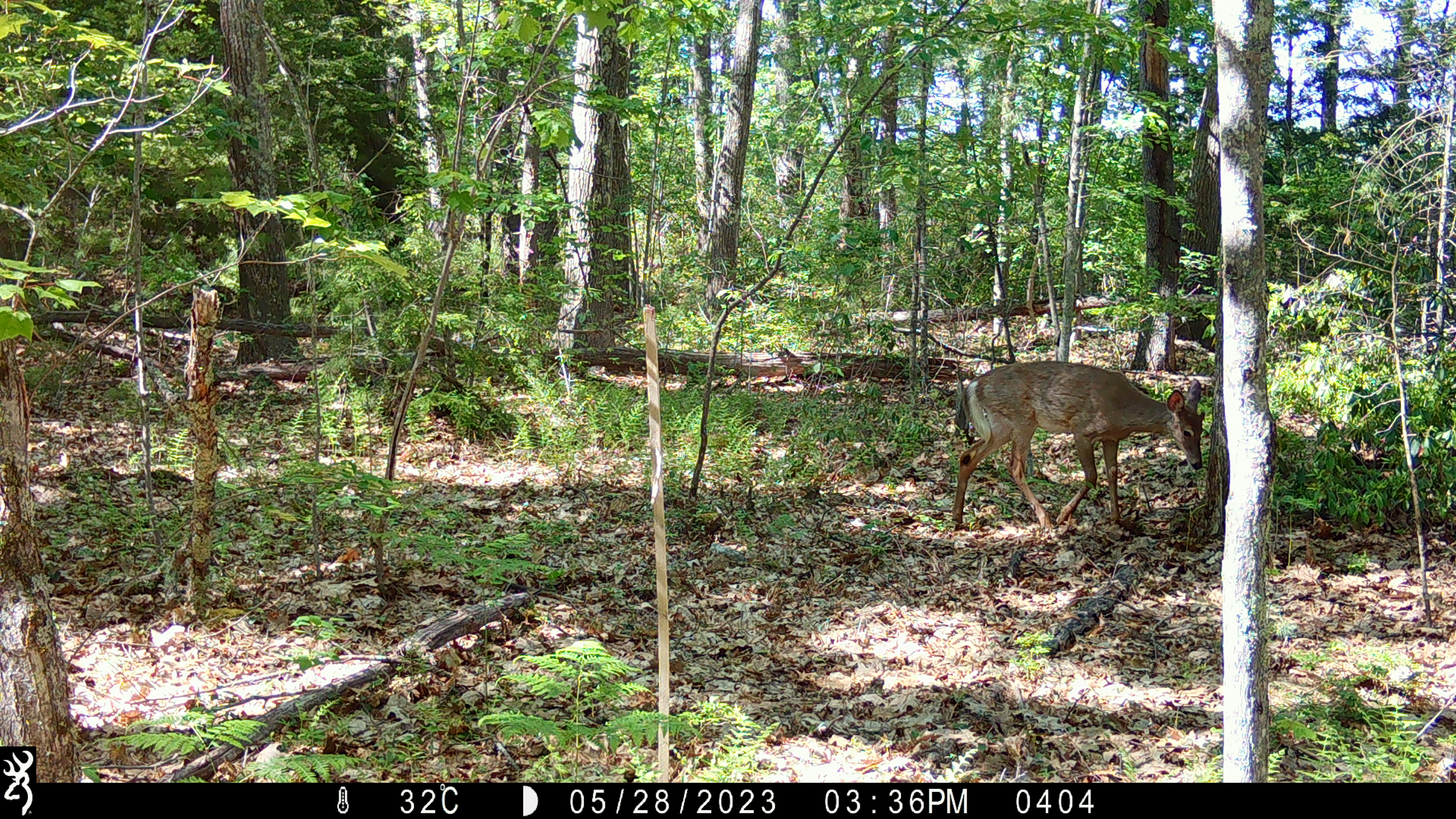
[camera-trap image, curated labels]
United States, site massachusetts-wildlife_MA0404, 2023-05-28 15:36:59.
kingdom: Animalia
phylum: Chordata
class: Mammalia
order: Artiodactyla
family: Cervidae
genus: Odocoileus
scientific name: Odocoileus virginianus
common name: white-tailed deer